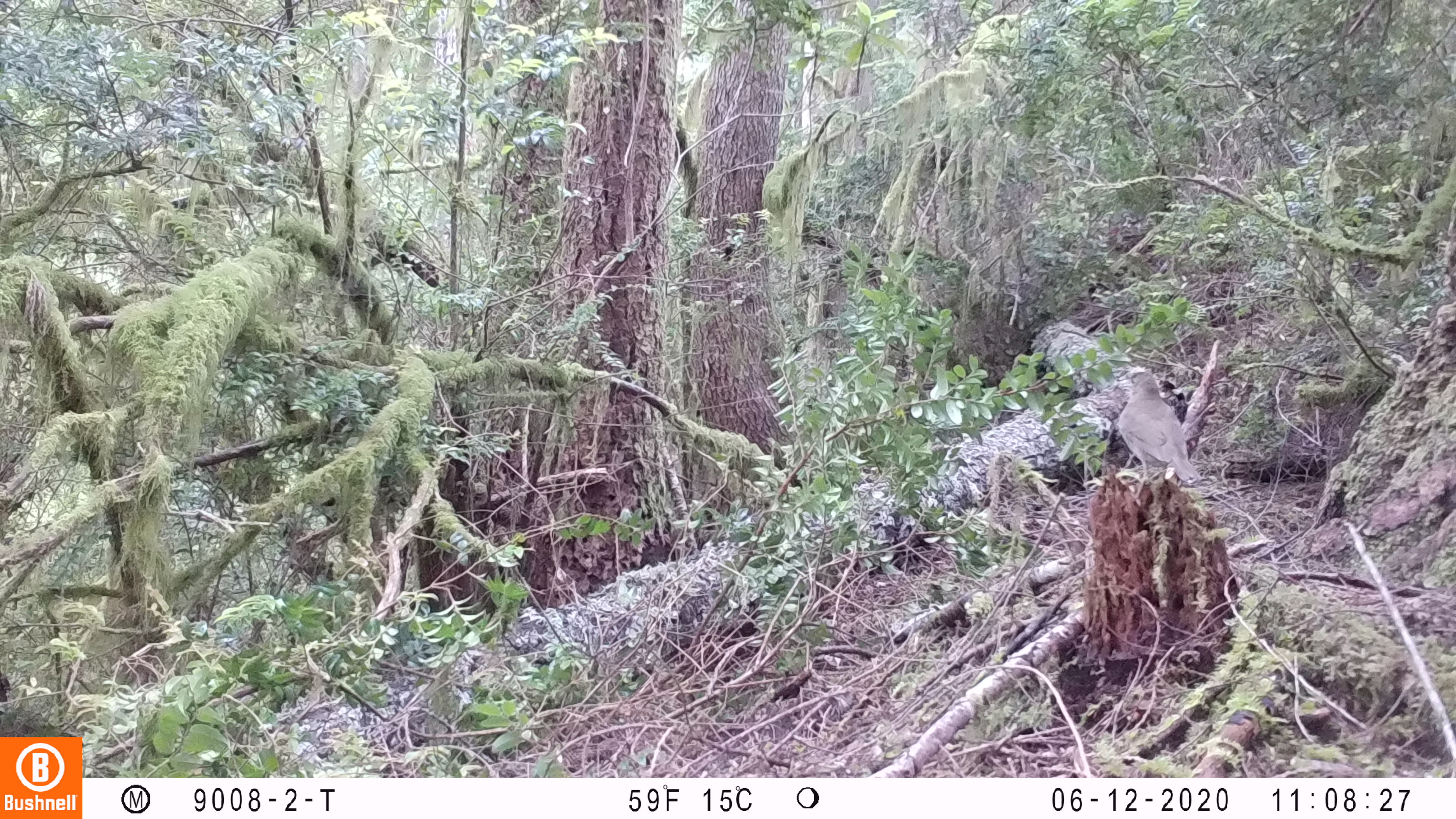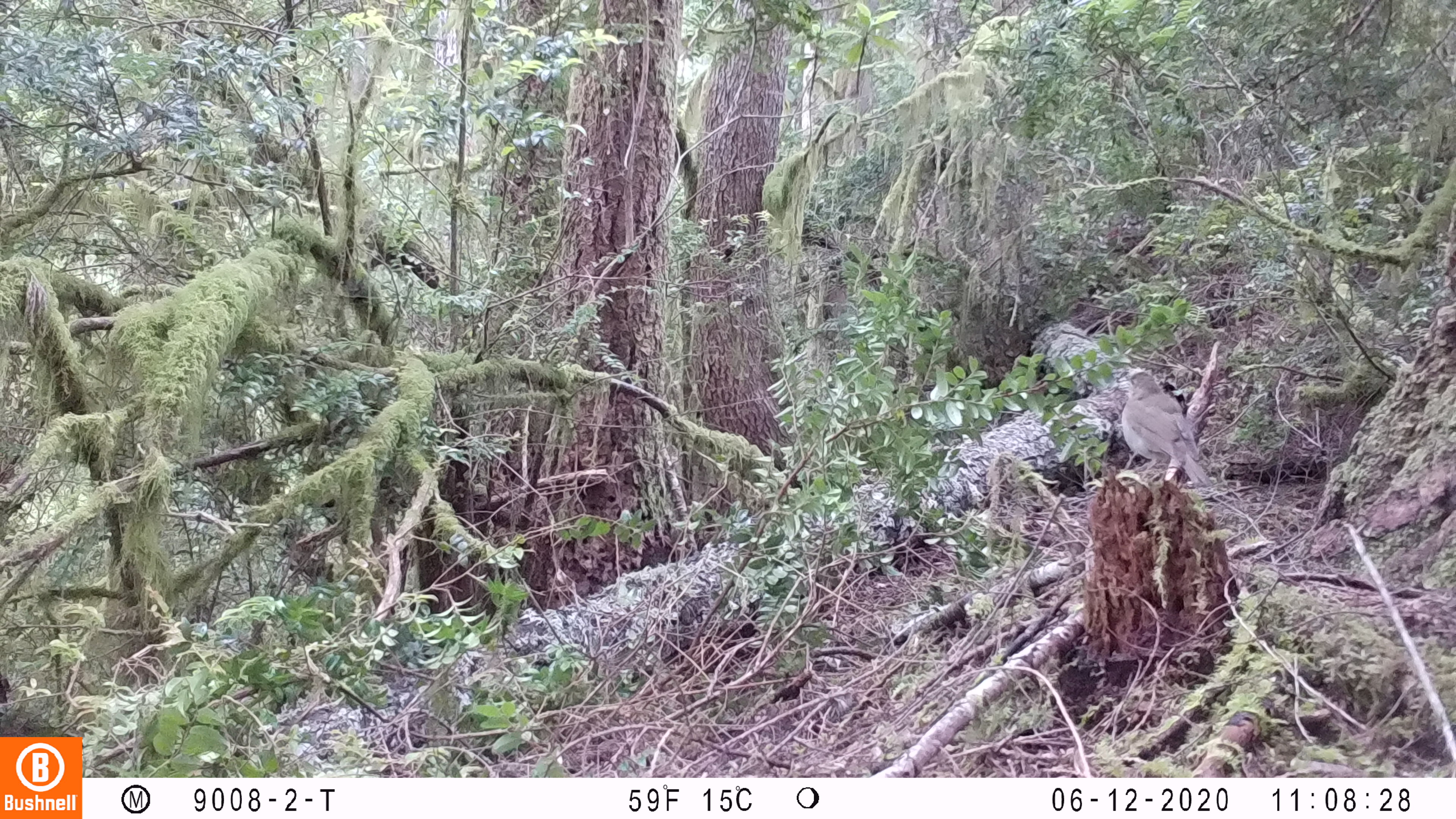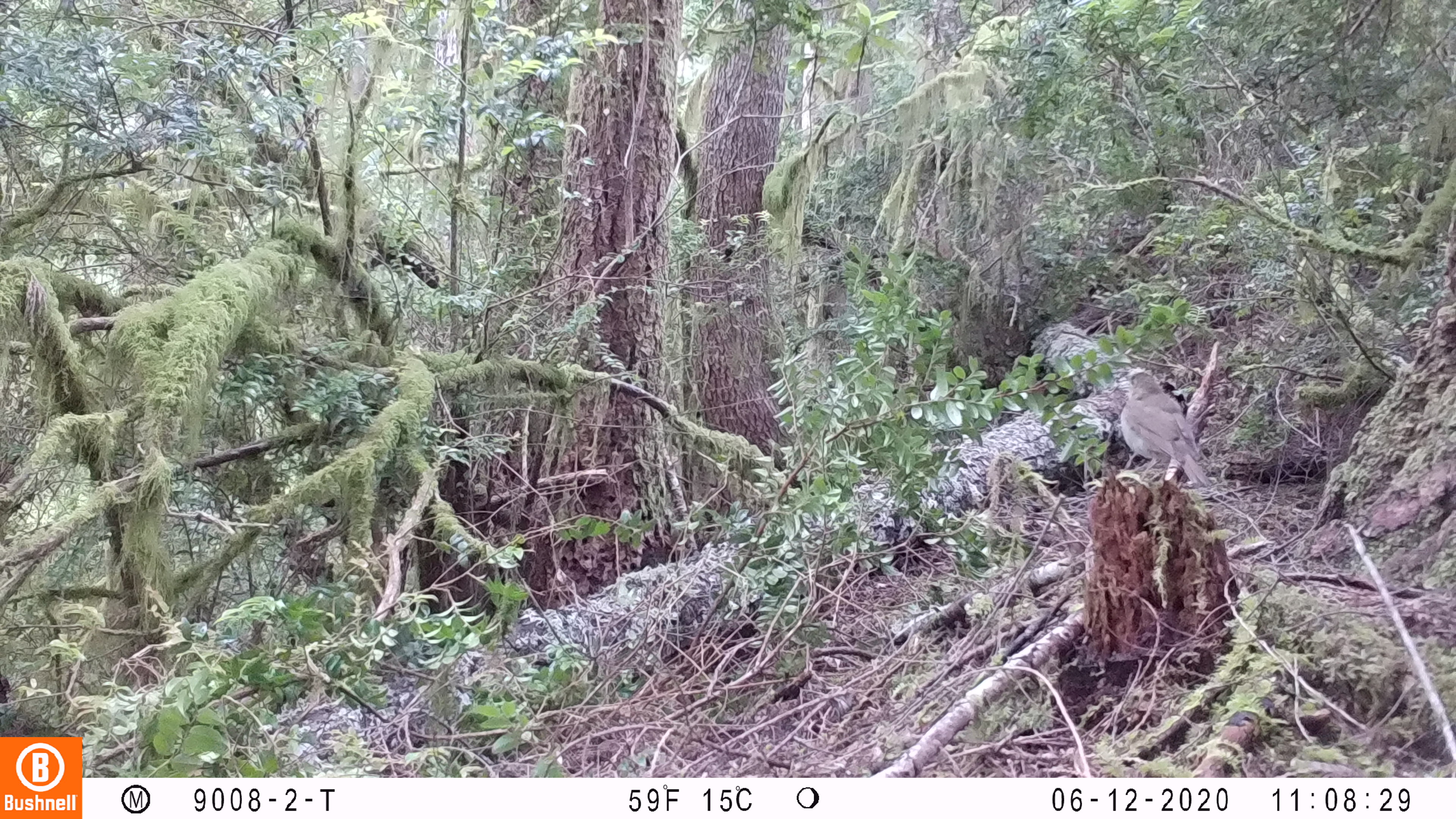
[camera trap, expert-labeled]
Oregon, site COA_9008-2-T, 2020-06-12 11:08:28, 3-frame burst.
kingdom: Animalia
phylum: Chordata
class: Aves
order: Passeriformes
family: Turdidae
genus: Catharus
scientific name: Catharus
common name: brown thrushes and nightingale-thrushes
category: catharus species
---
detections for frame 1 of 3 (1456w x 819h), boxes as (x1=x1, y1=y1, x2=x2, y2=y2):
catharus species: (x1=1118, y1=371, x2=1205, y2=491)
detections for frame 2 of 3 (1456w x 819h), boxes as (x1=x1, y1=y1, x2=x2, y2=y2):
catharus species: (x1=1115, y1=369, x2=1219, y2=500)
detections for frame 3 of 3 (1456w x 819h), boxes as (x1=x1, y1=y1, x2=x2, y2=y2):
catharus species: (x1=1112, y1=367, x2=1212, y2=490)